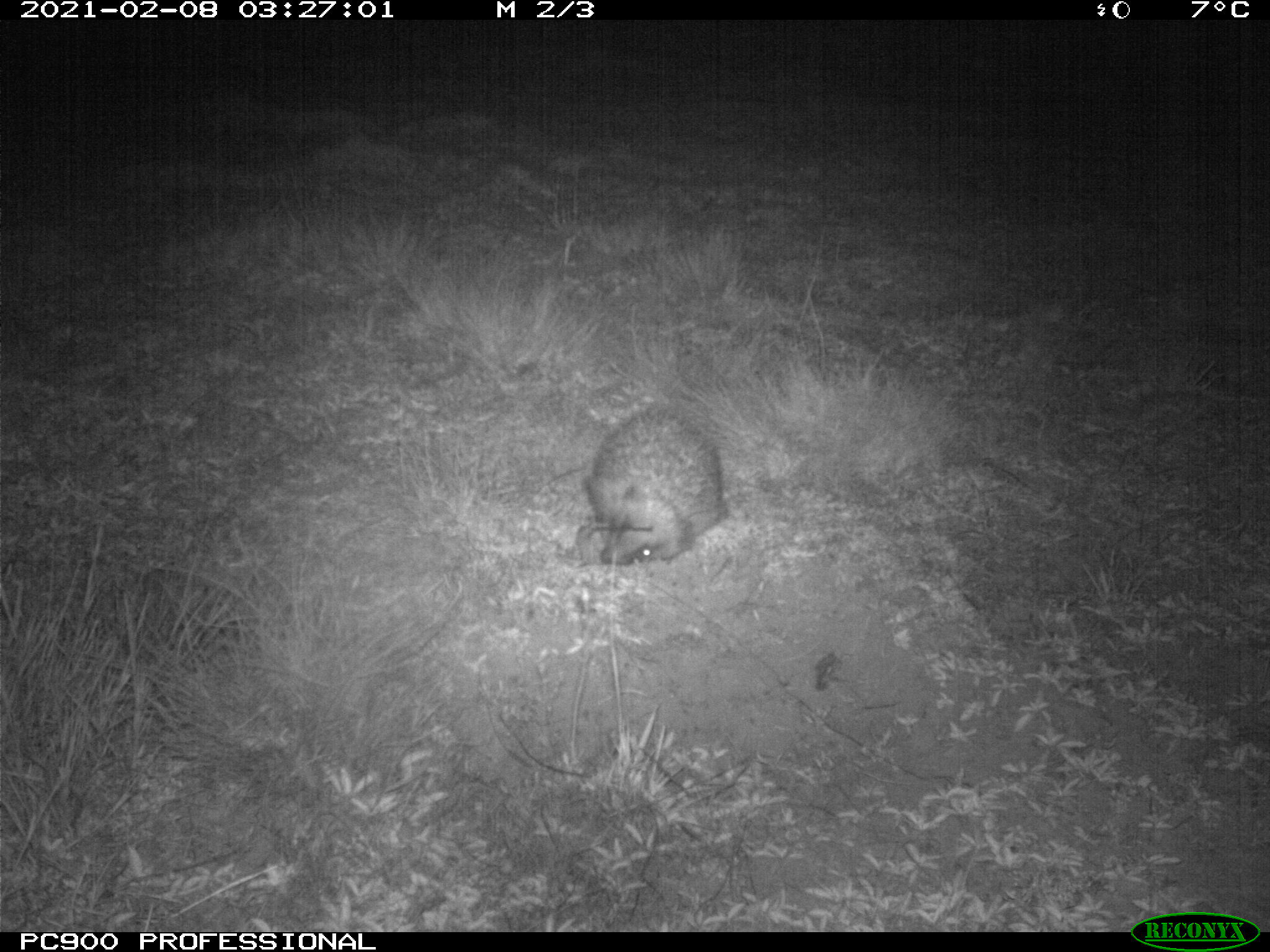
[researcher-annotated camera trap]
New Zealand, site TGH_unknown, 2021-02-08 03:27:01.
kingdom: Animalia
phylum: Chordata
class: Mammalia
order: Eulipotyphla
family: Erinaceidae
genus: Erinaceus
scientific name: Erinaceus europaeus europaeus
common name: european hedgehog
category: hedgehog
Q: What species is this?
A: Hedgehog (european hedgehog) (Erinaceus europaeus europaeus).